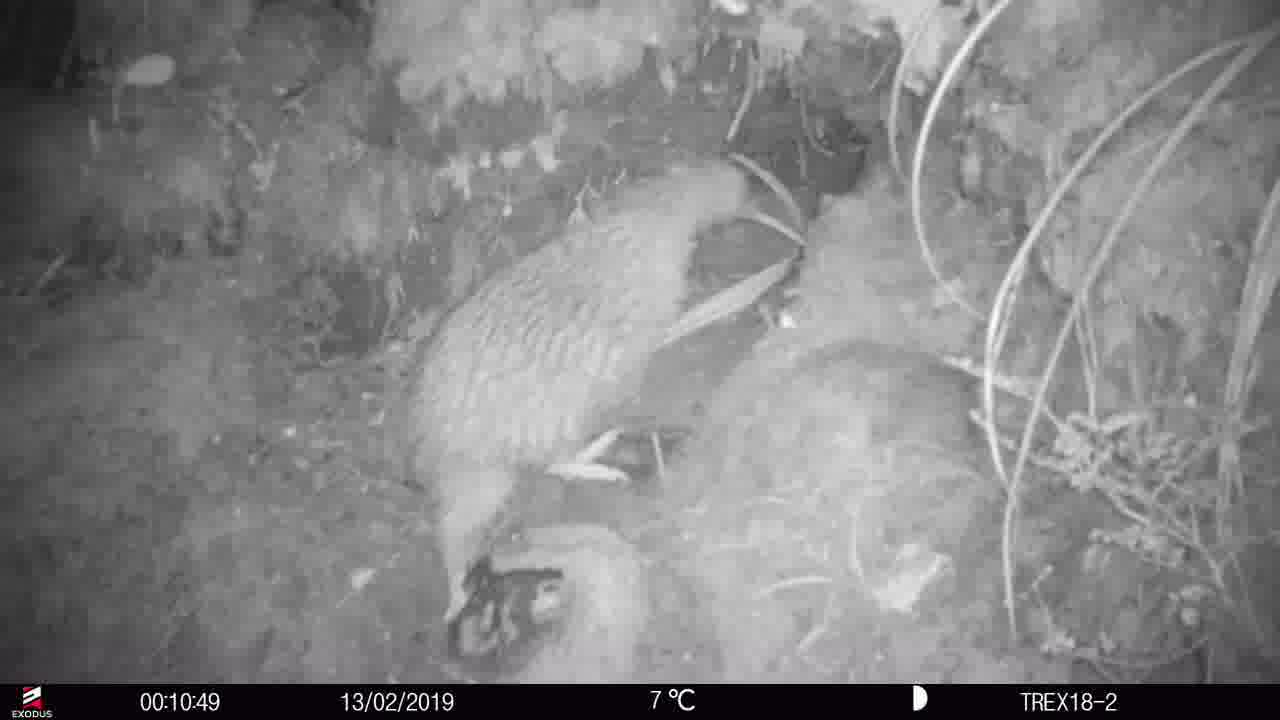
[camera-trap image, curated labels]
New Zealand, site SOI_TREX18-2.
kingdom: Animalia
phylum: Chordata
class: Aves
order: Apterygiformes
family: Apterygidae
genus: Apteryx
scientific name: Apteryx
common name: kiwi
Kiwi (Apteryx).